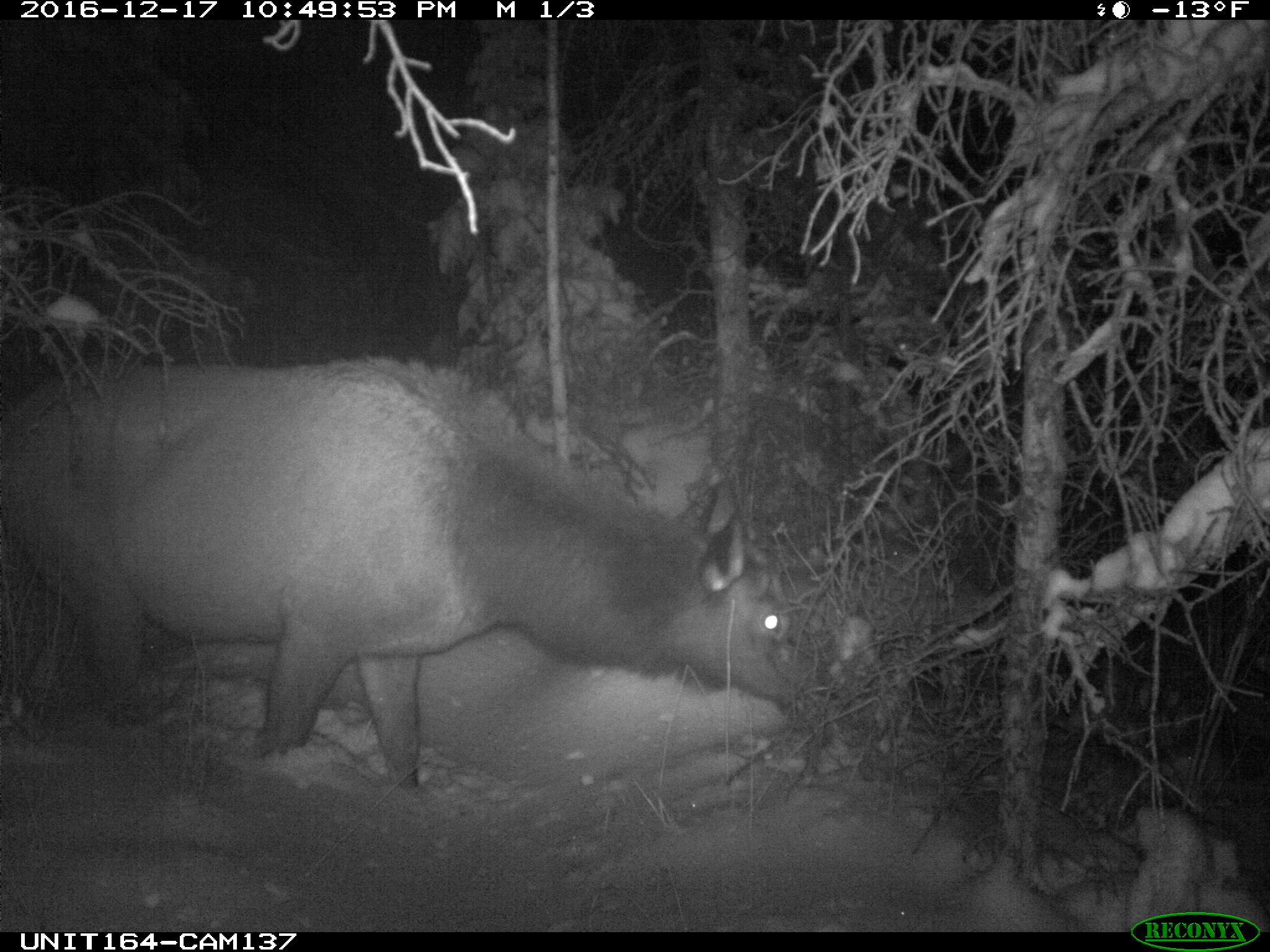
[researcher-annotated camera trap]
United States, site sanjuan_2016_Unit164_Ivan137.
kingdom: Animalia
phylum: Chordata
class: Mammalia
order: Artiodactyla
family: Cervidae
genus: Cervus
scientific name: Cervus elaphus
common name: red deer